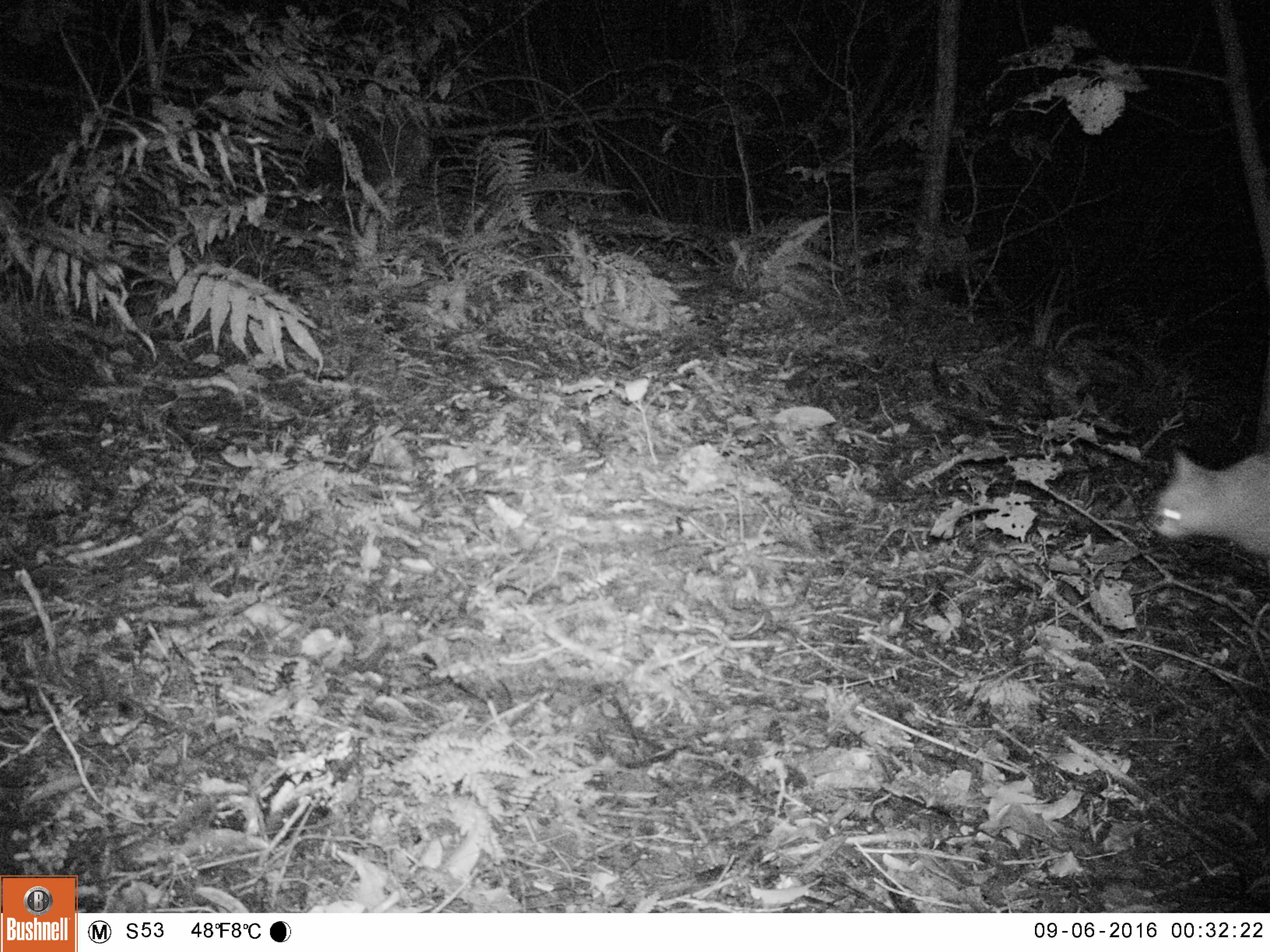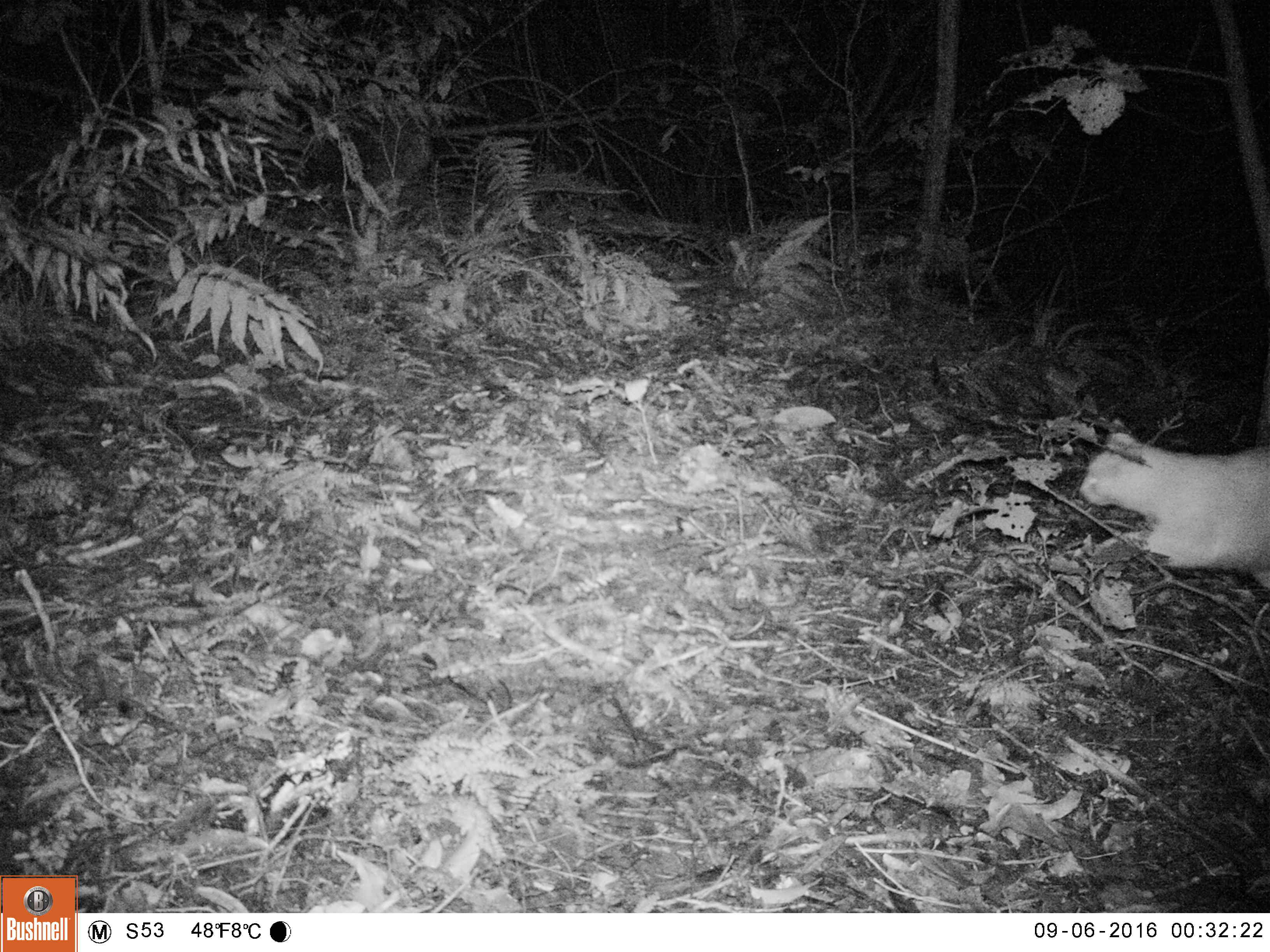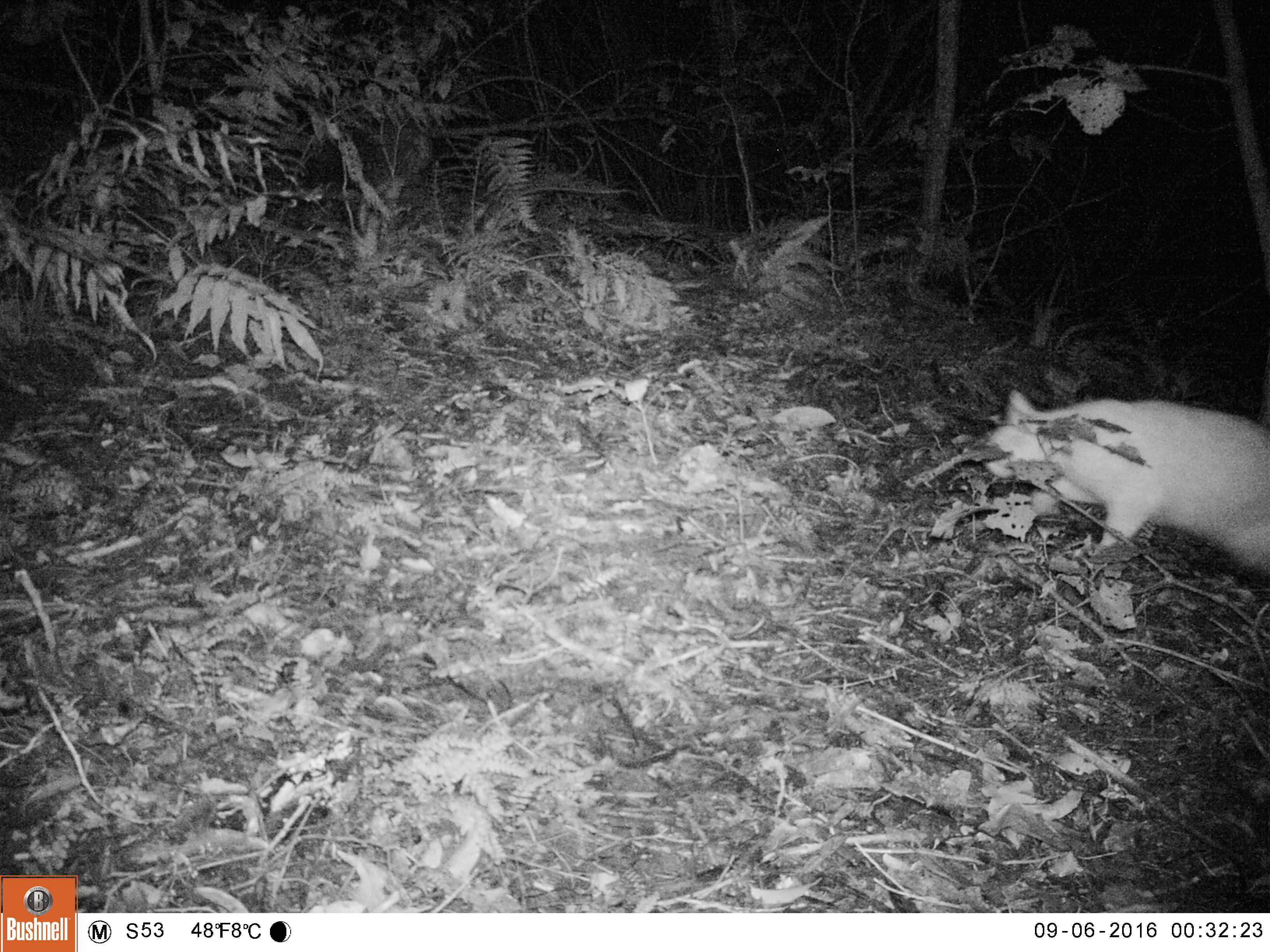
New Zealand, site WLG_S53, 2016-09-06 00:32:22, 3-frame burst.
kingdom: Animalia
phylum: Chordata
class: Mammalia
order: Carnivora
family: Felidae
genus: Felis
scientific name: Felis catus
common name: domestic cat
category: cat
Cat (domestic cat) (Felis catus).